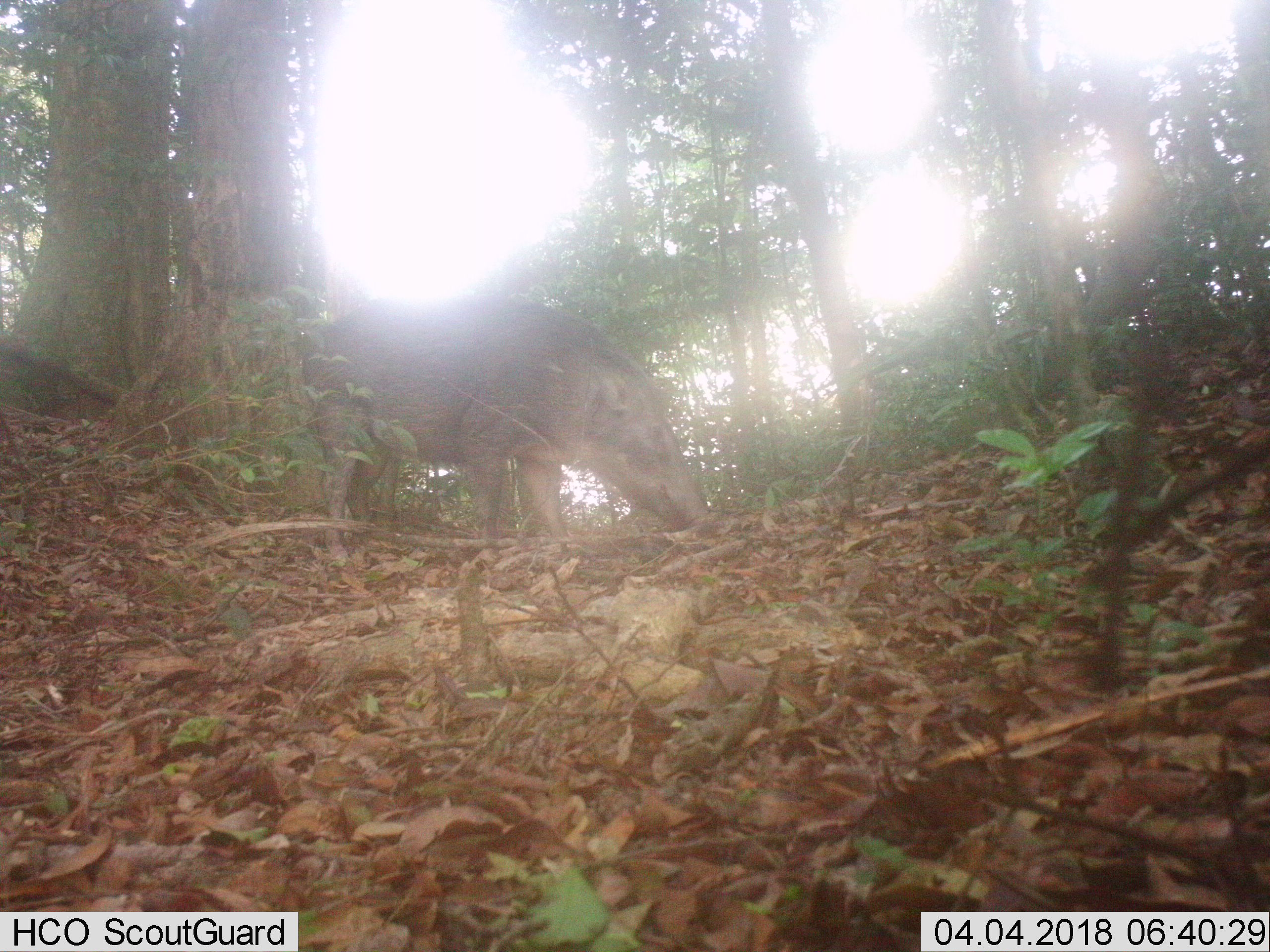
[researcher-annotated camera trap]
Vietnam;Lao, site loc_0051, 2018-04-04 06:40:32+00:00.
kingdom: Animalia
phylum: Chordata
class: Mammalia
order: Artiodactyla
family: Suidae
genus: Sus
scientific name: Sus scrofa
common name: eurasian wild pig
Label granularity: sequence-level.